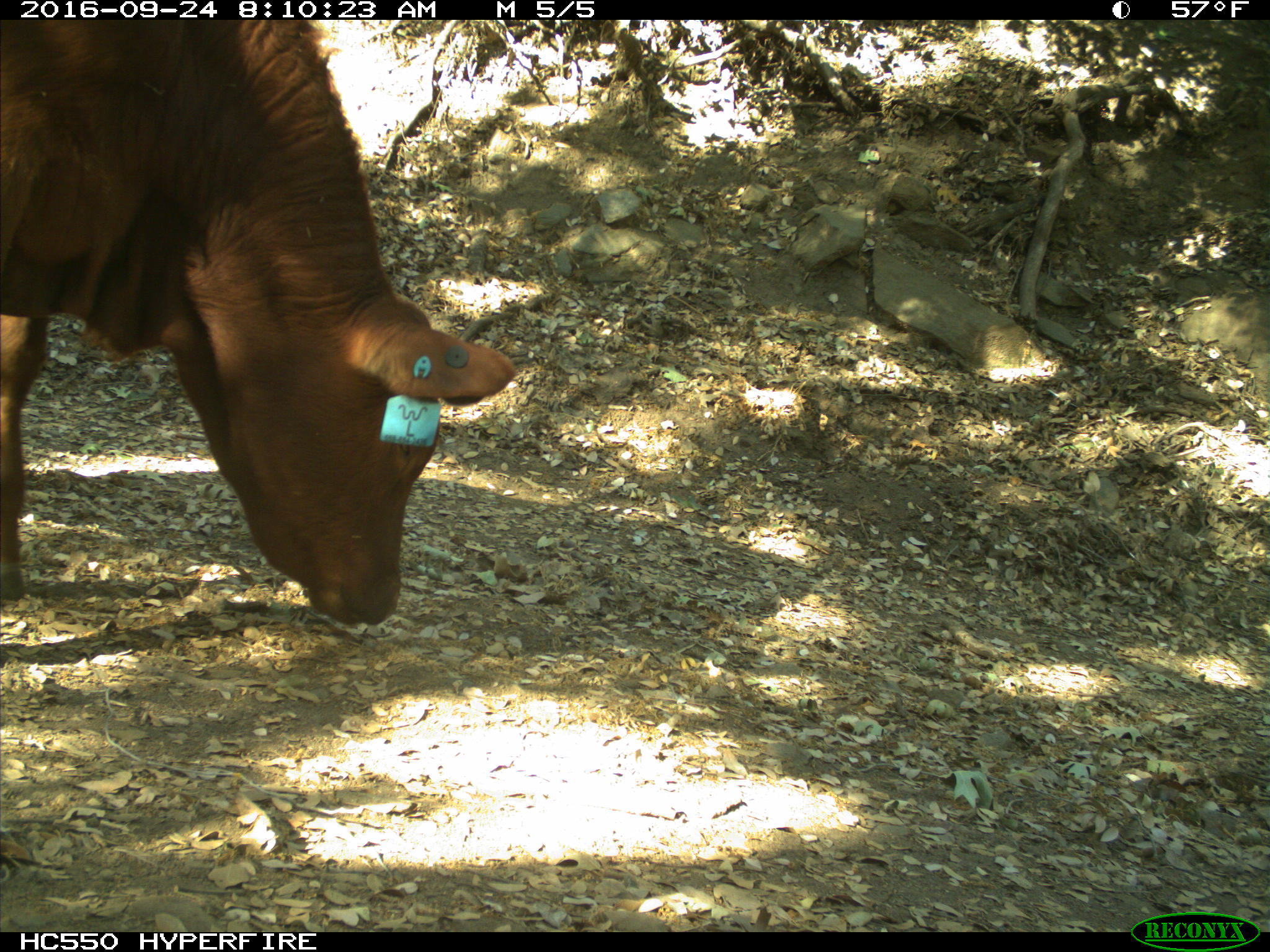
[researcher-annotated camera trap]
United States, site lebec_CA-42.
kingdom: Animalia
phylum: Chordata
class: Mammalia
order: Artiodactyla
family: Bovidae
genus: Bos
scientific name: Bos taurus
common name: domestic cow